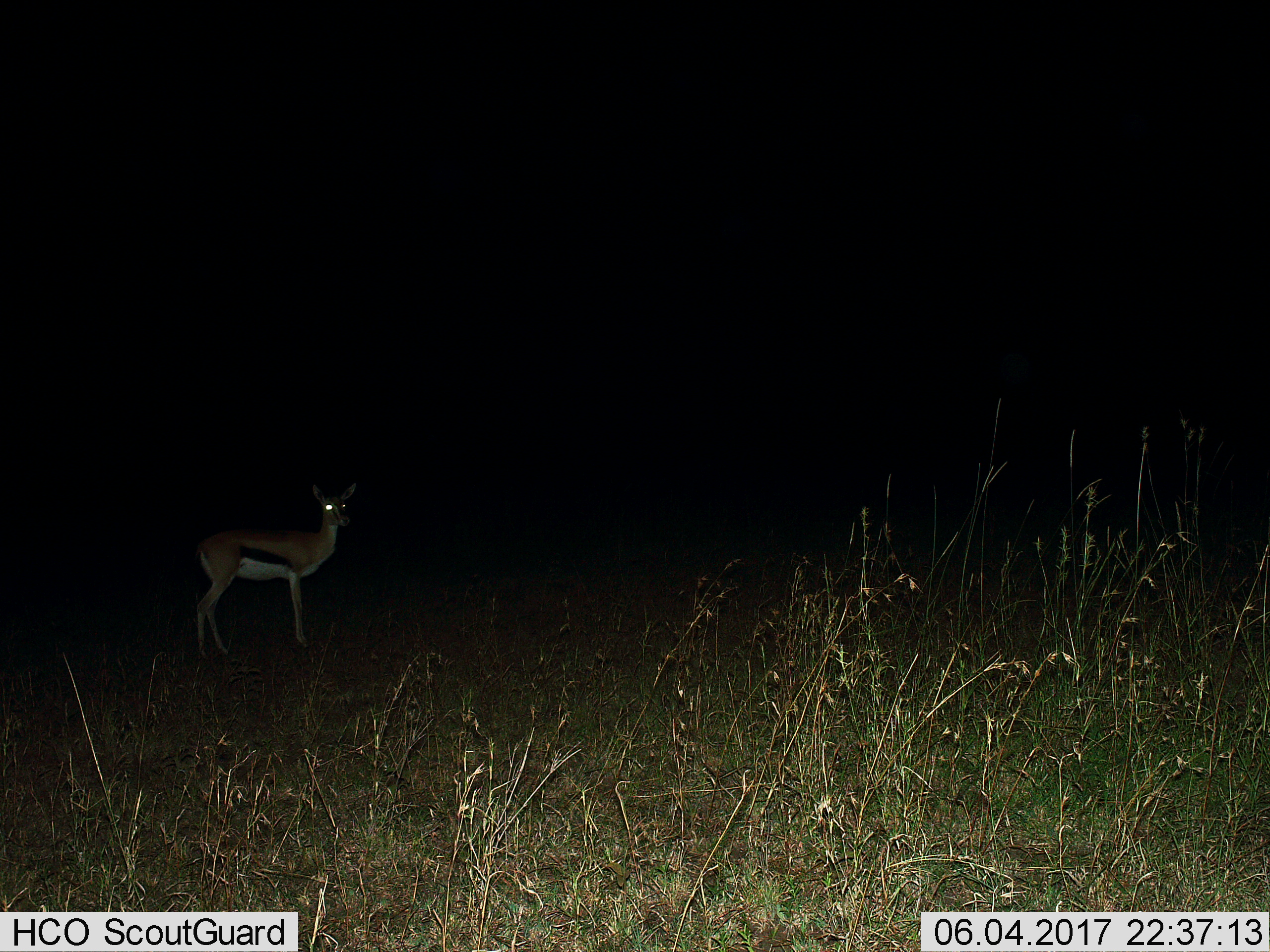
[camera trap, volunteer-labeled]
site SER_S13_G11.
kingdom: Animalia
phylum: Chordata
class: Mammalia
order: Artiodactyla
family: Bovidae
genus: Eudorcas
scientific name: Eudorcas thomsonii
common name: thomson's gazelle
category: gazellethomsons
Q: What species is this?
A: Gazellethomsons (thomson's gazelle) (Eudorcas thomsonii).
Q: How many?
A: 1.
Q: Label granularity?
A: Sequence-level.